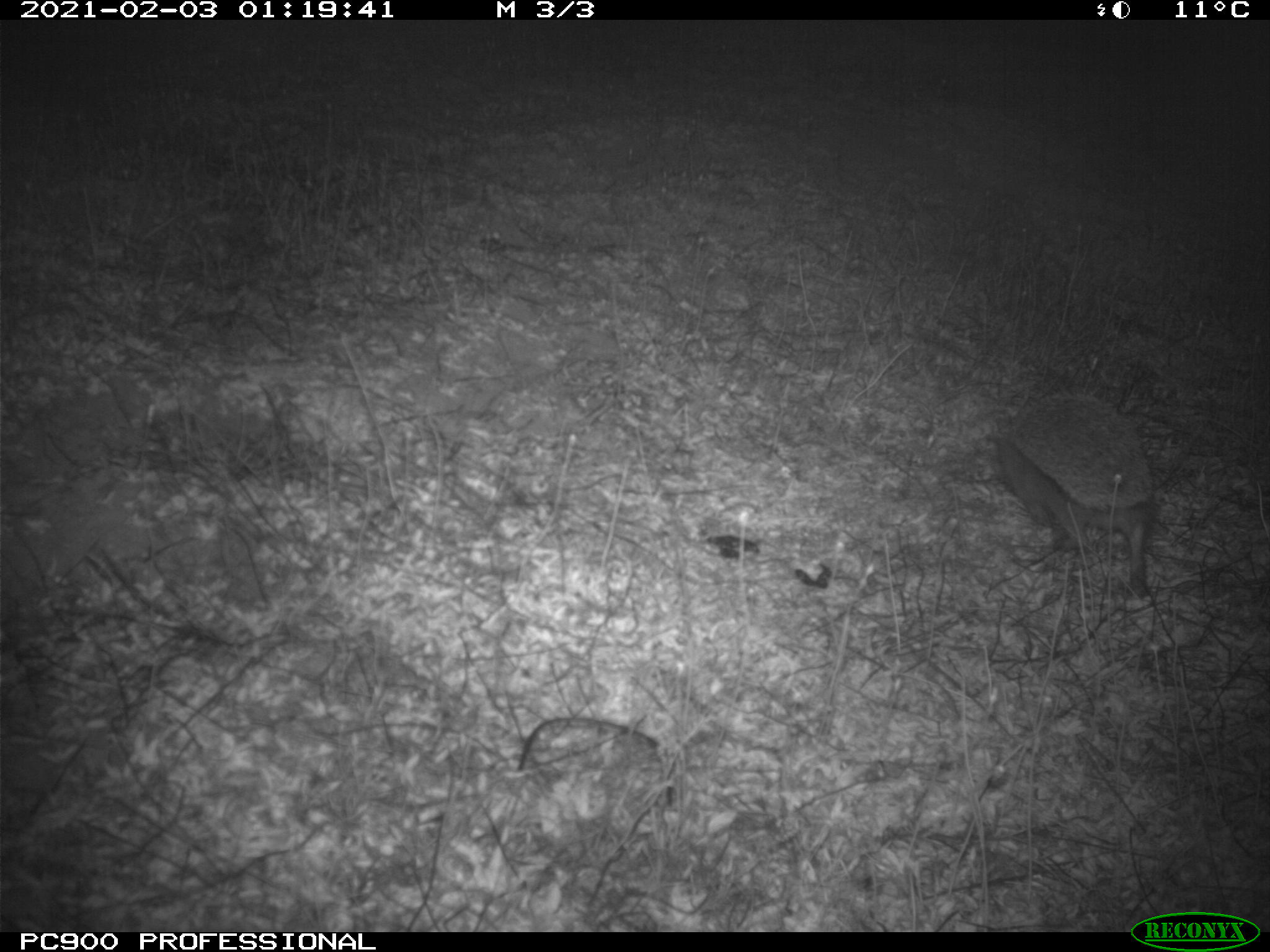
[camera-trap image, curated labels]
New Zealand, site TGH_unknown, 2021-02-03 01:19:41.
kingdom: Animalia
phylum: Chordata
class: Mammalia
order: Eulipotyphla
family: Erinaceidae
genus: Erinaceus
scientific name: Erinaceus europaeus europaeus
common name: european hedgehog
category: hedgehog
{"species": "hedgehog (european hedgehog) (Erinaceus europaeus europaeus)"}